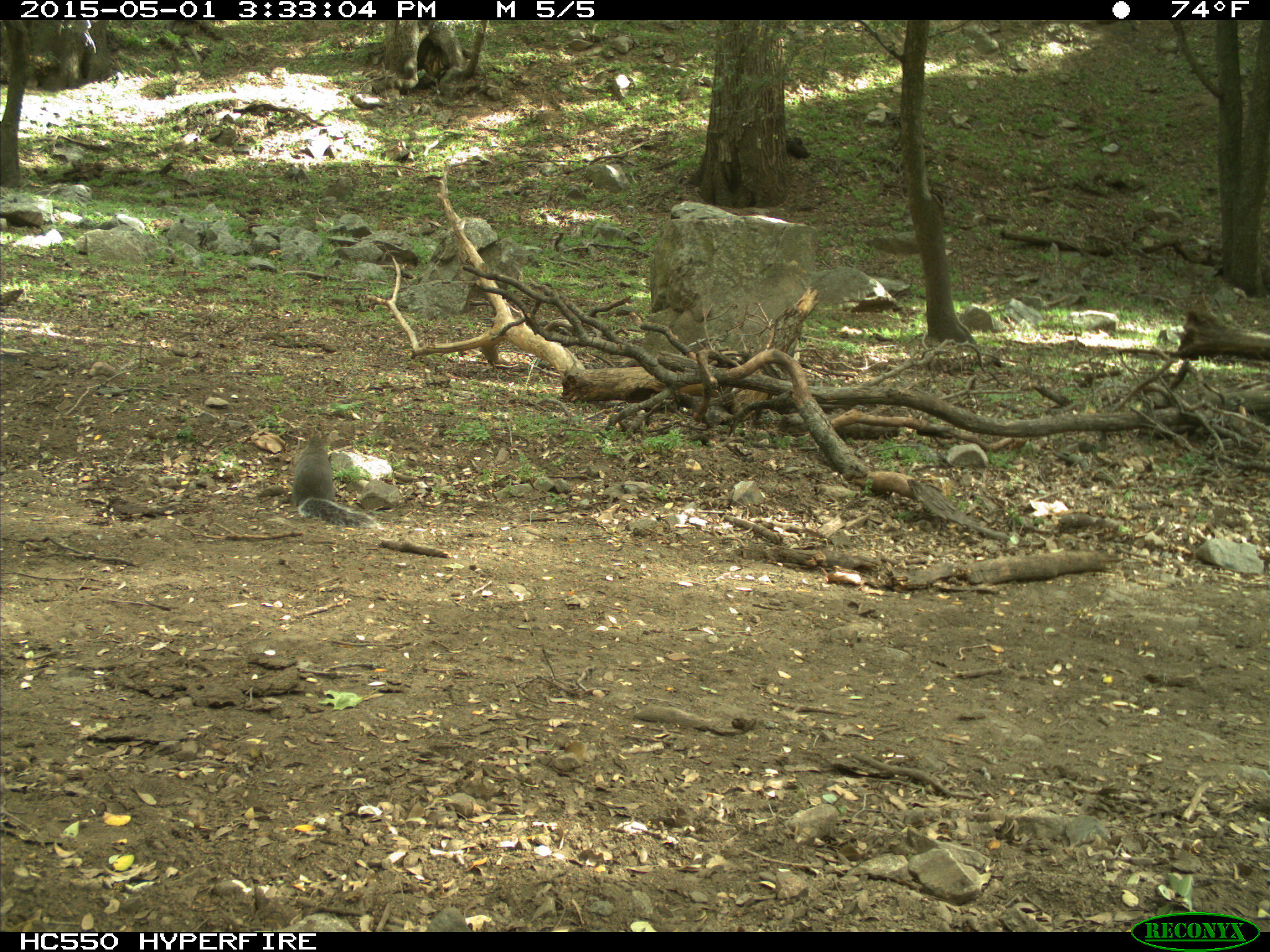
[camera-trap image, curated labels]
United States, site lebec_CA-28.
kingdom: Animalia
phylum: Chordata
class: Mammalia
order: Rodentia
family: Sciuridae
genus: Sciurus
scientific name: Sciurus carolinensis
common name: eastern gray squirrel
Sciurus carolinensis (eastern gray squirrel).